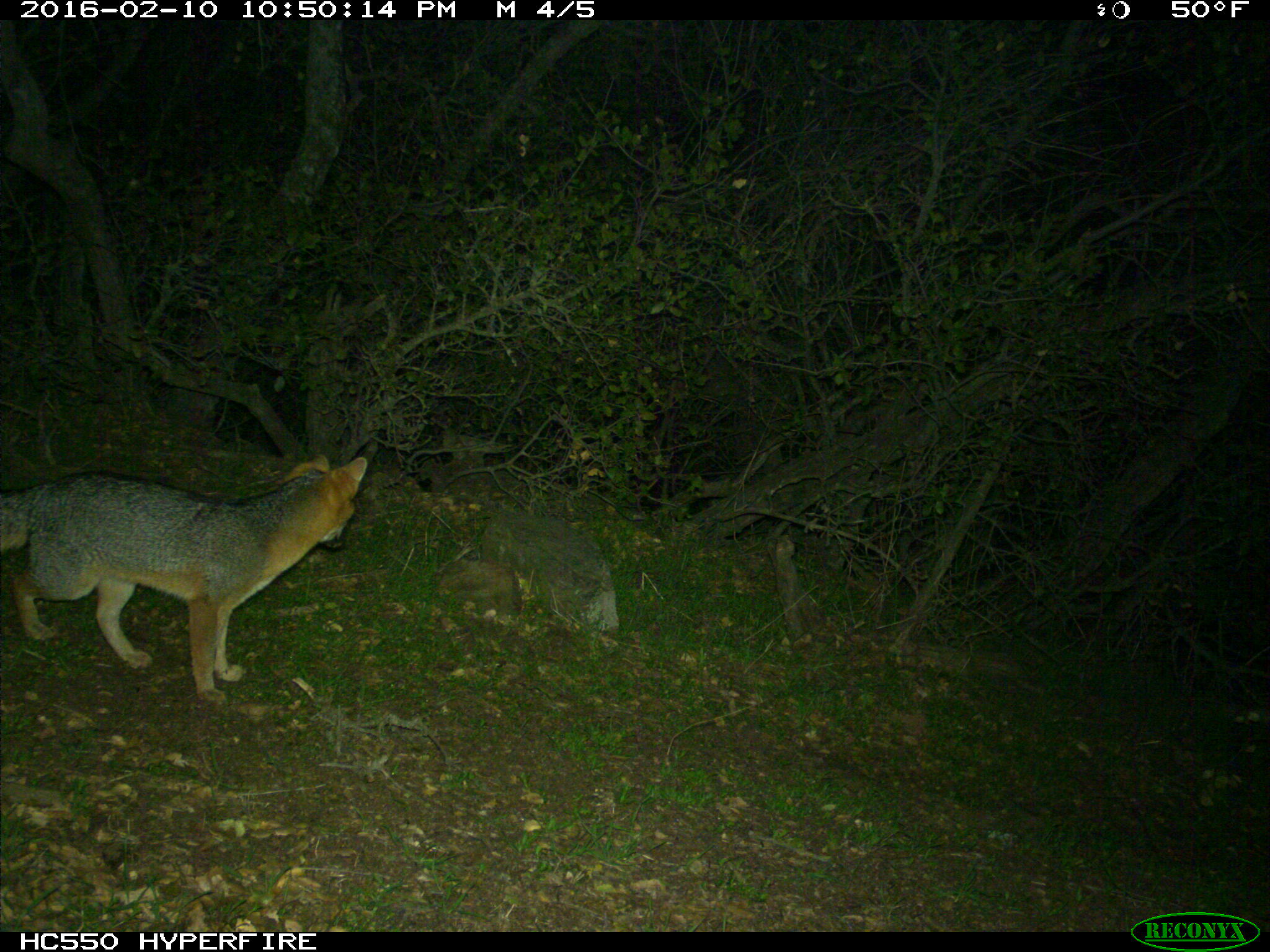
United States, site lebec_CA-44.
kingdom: Animalia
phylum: Chordata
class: Mammalia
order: Carnivora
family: Canidae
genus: Urocyon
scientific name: Urocyon cinereoargenteus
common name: gray fox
Urocyon cinereoargenteus (gray fox).